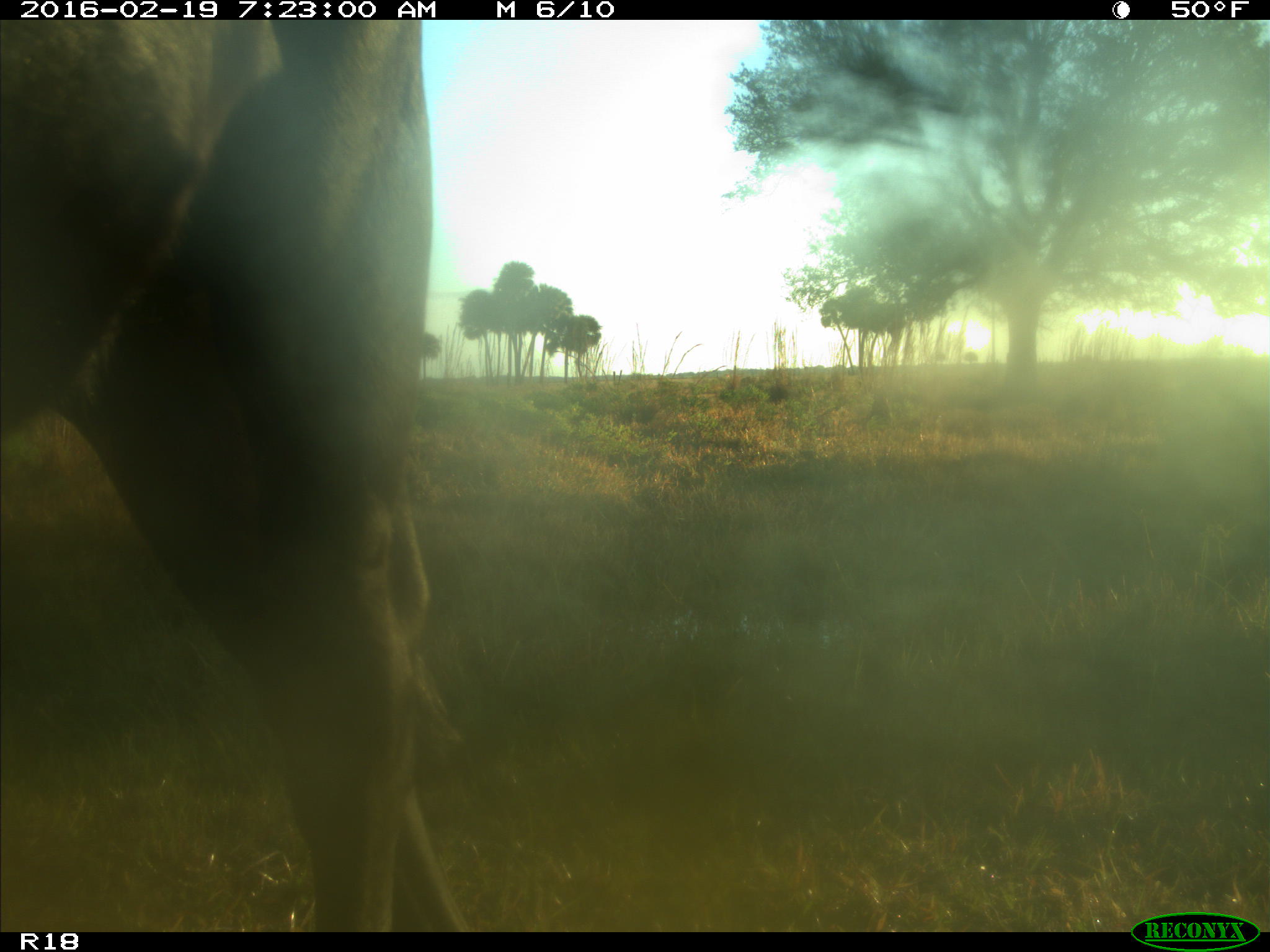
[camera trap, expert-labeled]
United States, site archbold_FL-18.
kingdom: Animalia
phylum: Chordata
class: Mammalia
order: Artiodactyla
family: Bovidae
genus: Bos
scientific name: Bos taurus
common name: domestic cow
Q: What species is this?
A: Bos taurus (domestic cow).